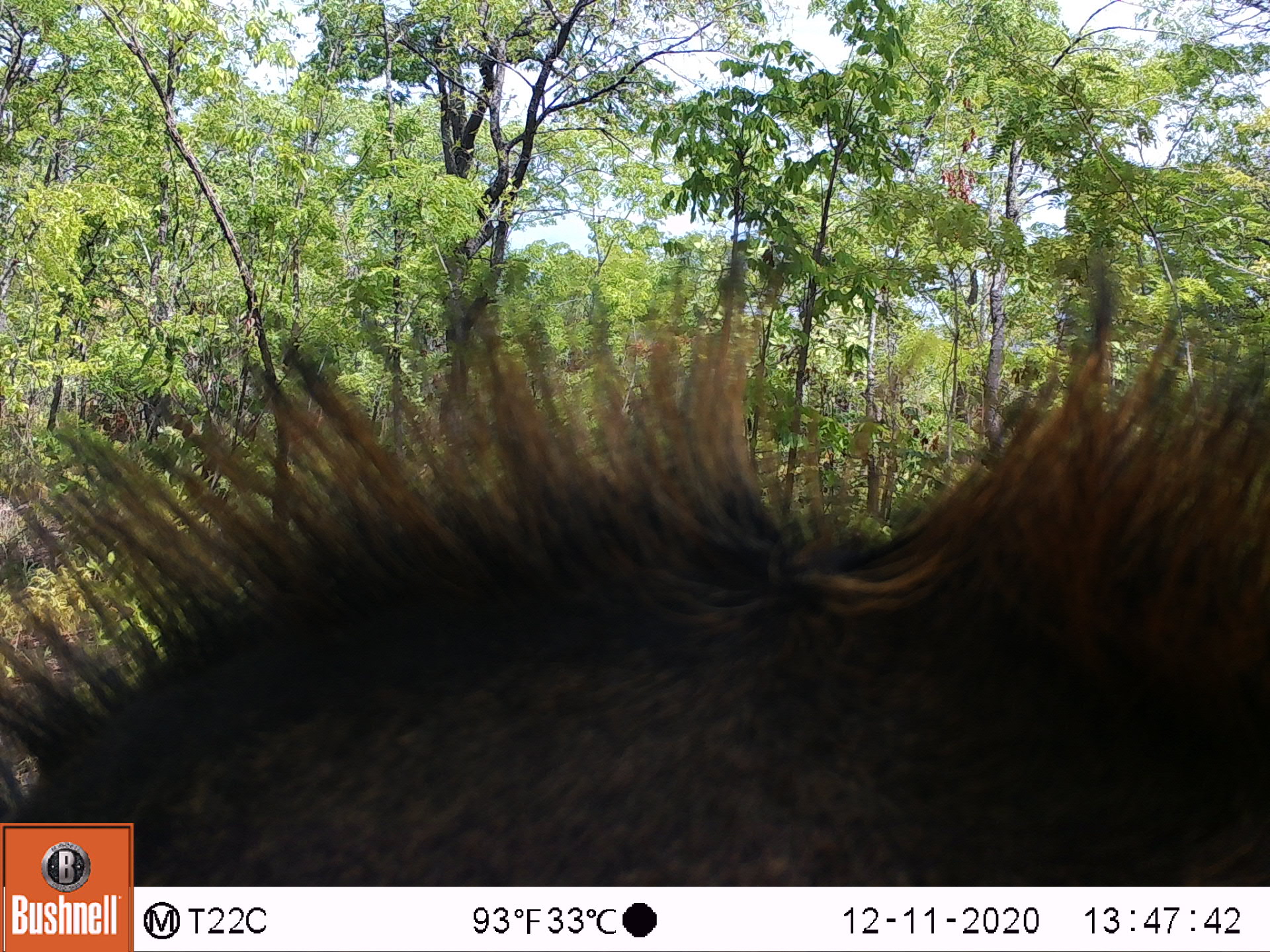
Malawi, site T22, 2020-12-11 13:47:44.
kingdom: Animalia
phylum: Chordata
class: Mammalia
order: Artiodactyla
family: Bovidae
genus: Hippotragus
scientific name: Hippotragus niger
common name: sable antelope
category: sable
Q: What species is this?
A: Sable (sable antelope) (Hippotragus niger).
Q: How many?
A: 1.